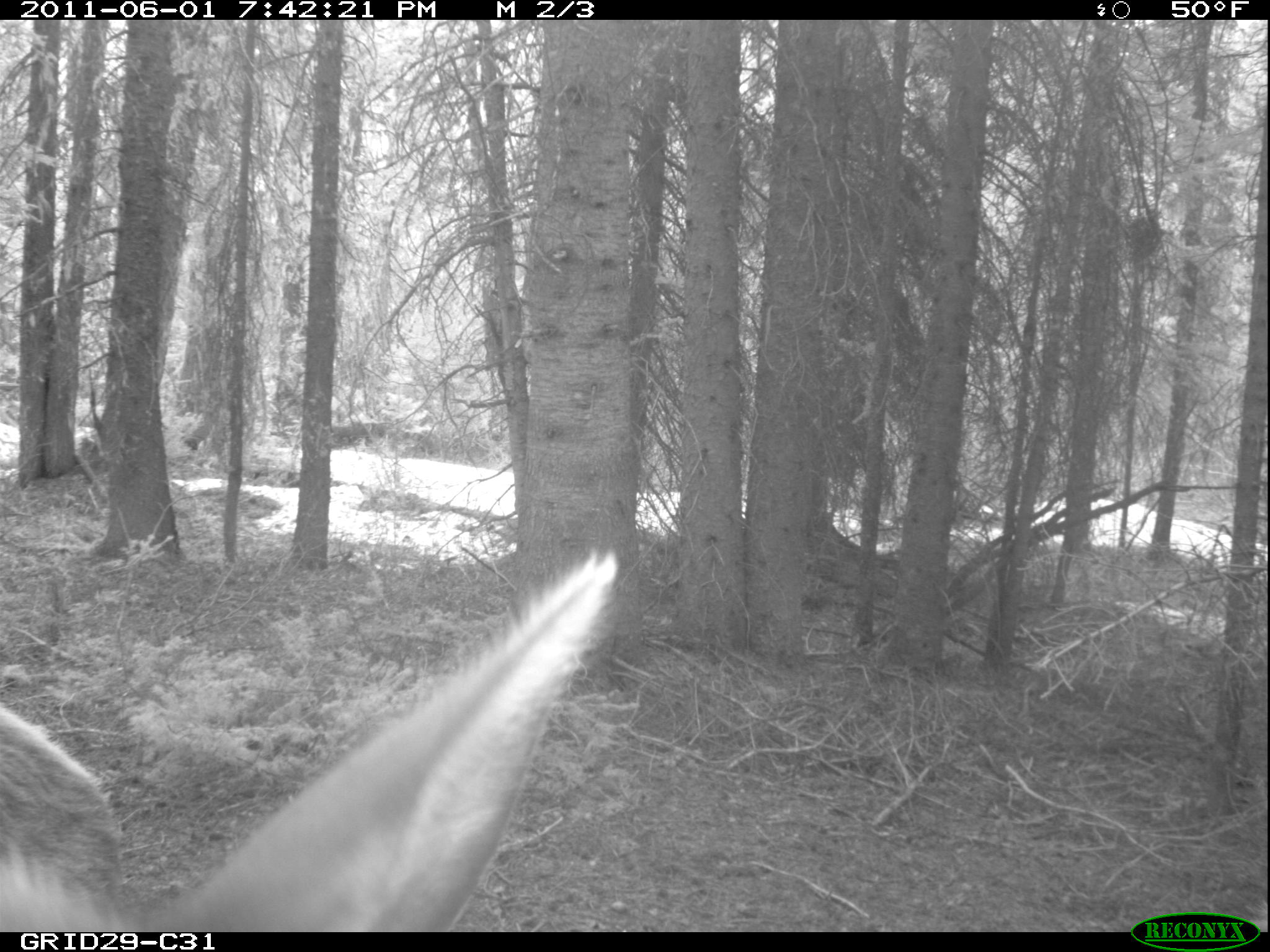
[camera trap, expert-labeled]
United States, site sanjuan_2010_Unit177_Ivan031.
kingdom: Animalia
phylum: Chordata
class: Mammalia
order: Artiodactyla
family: Cervidae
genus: Cervus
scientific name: Cervus elaphus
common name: red deer